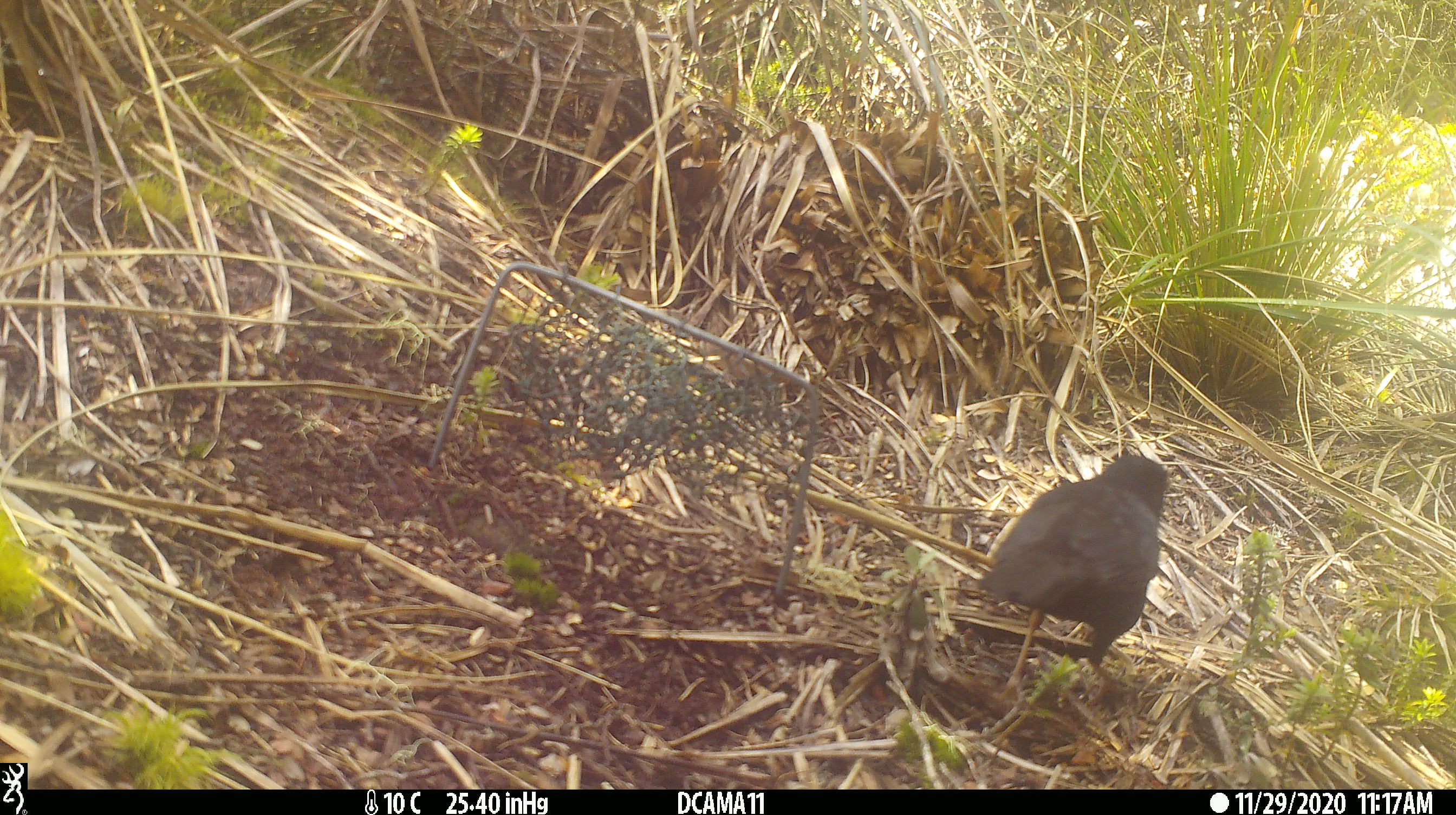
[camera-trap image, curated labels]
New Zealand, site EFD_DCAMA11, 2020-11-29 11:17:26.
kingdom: Animalia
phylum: Chordata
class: Aves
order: Passeriformes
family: Turdidae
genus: Turdus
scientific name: Turdus merula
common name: eurasian blackbird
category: blackbird